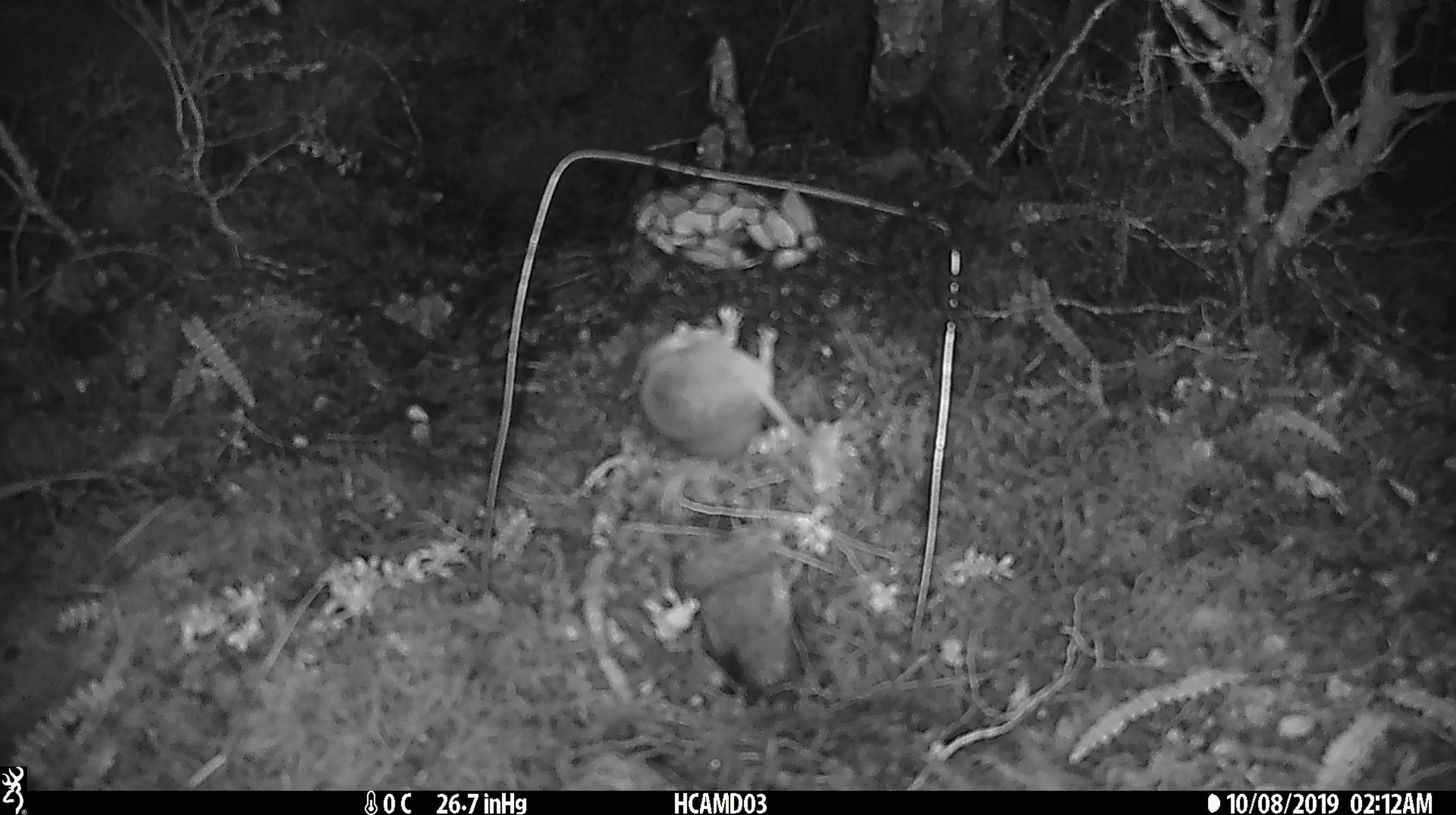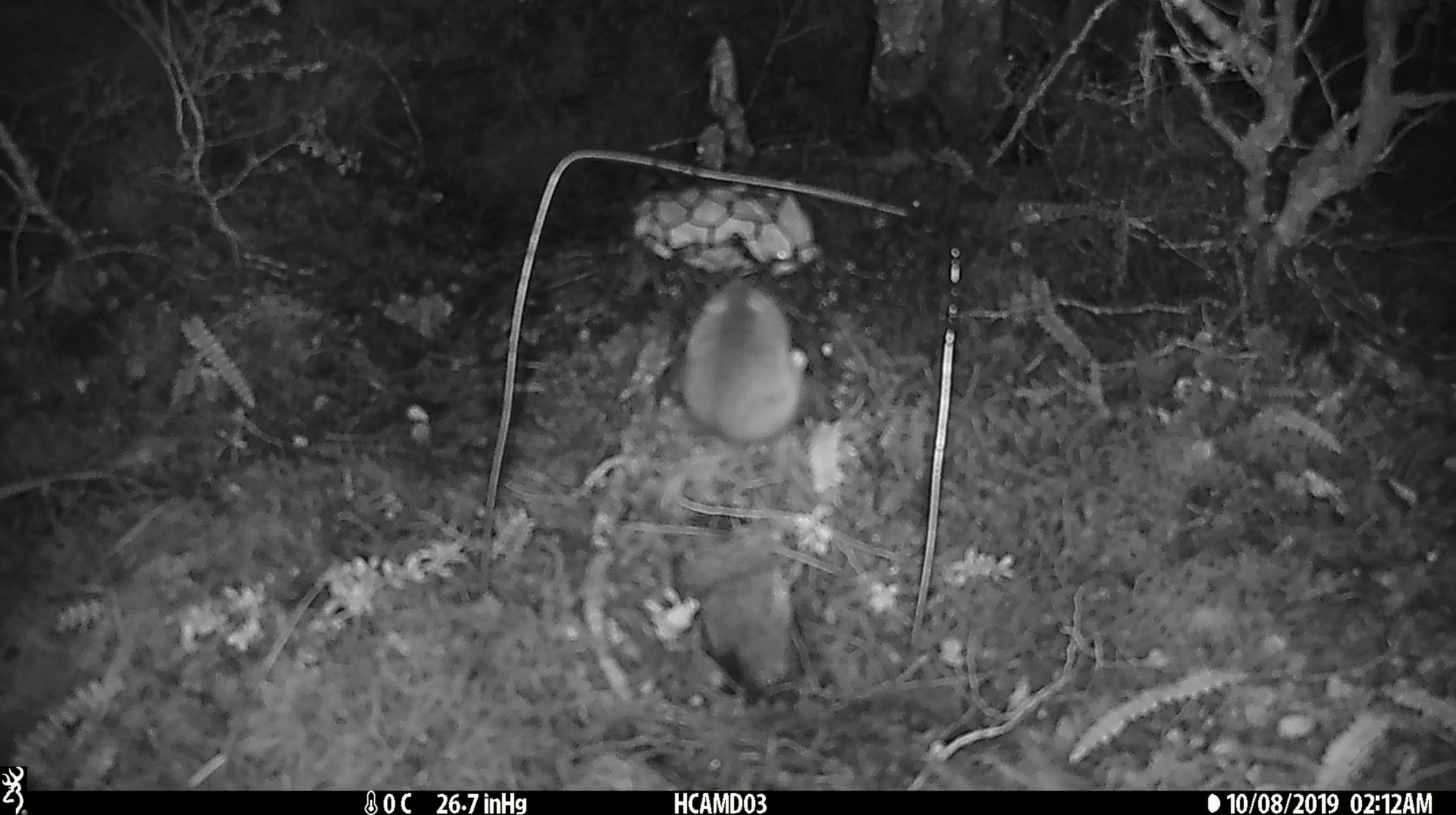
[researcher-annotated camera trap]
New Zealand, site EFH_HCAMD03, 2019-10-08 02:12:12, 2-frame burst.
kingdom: Animalia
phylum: Chordata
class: Mammalia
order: Rodentia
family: Muridae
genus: Mus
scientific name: Mus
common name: mouse